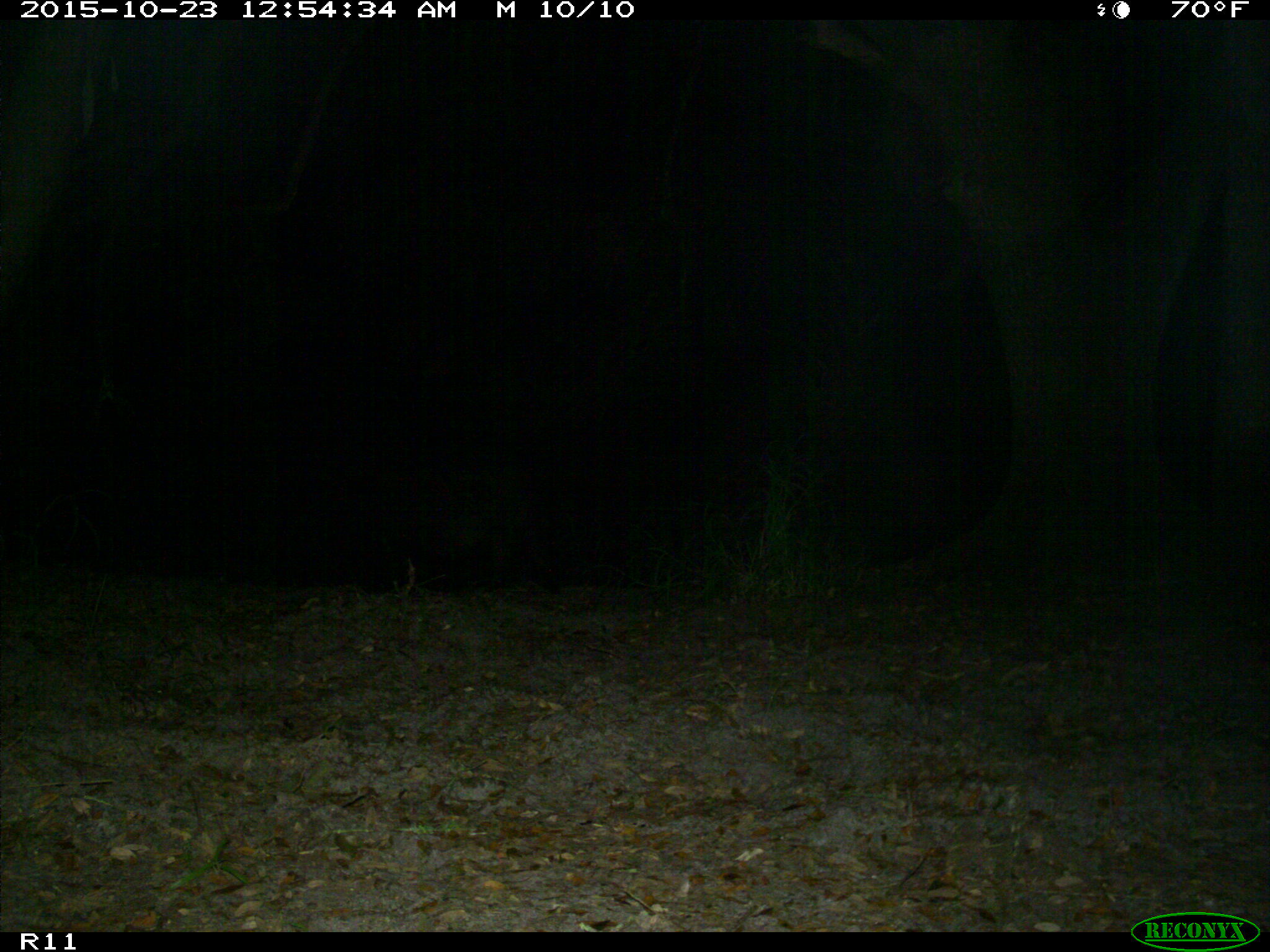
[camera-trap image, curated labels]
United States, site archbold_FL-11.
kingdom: Animalia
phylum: Chordata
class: Mammalia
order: Artiodactyla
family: Suidae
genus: Sus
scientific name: Sus scrofa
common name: wild boar